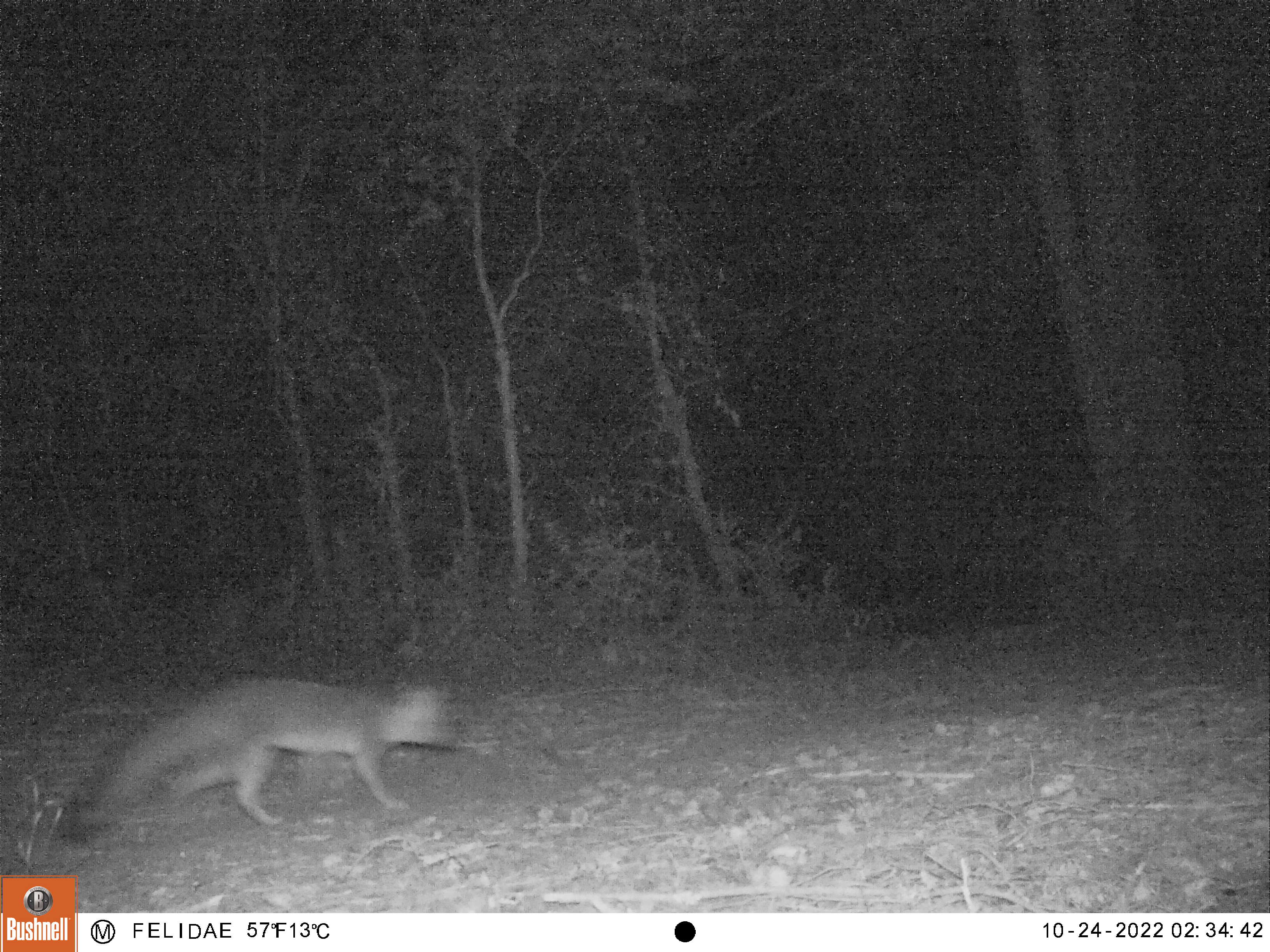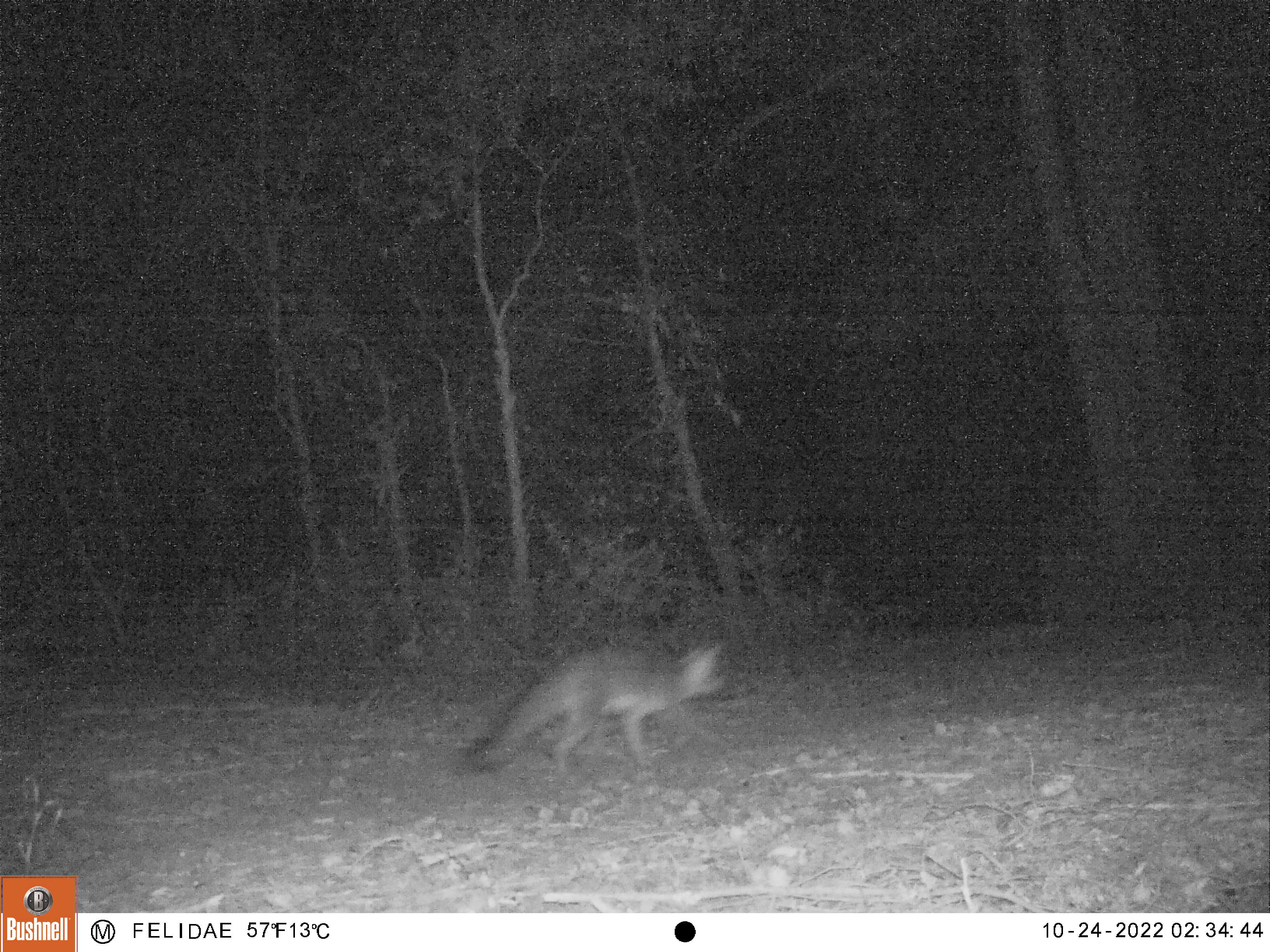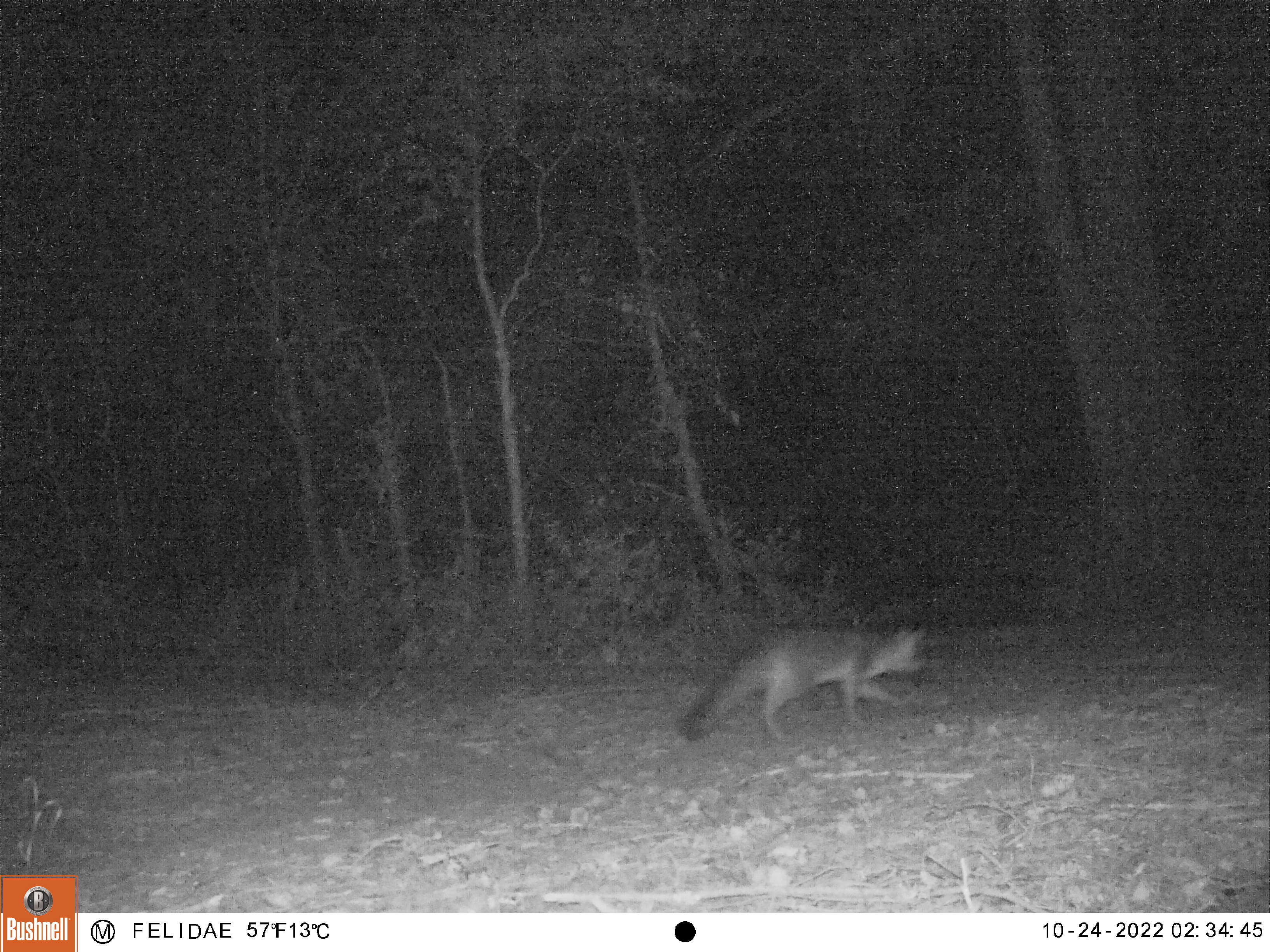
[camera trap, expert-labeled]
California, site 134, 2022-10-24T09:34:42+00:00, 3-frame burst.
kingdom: Animalia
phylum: Chordata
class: Mammalia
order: Carnivora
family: Canidae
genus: Urocyon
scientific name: Urocyon cinereoargenteus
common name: gray fox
Gray fox (Urocyon cinereoargenteus).